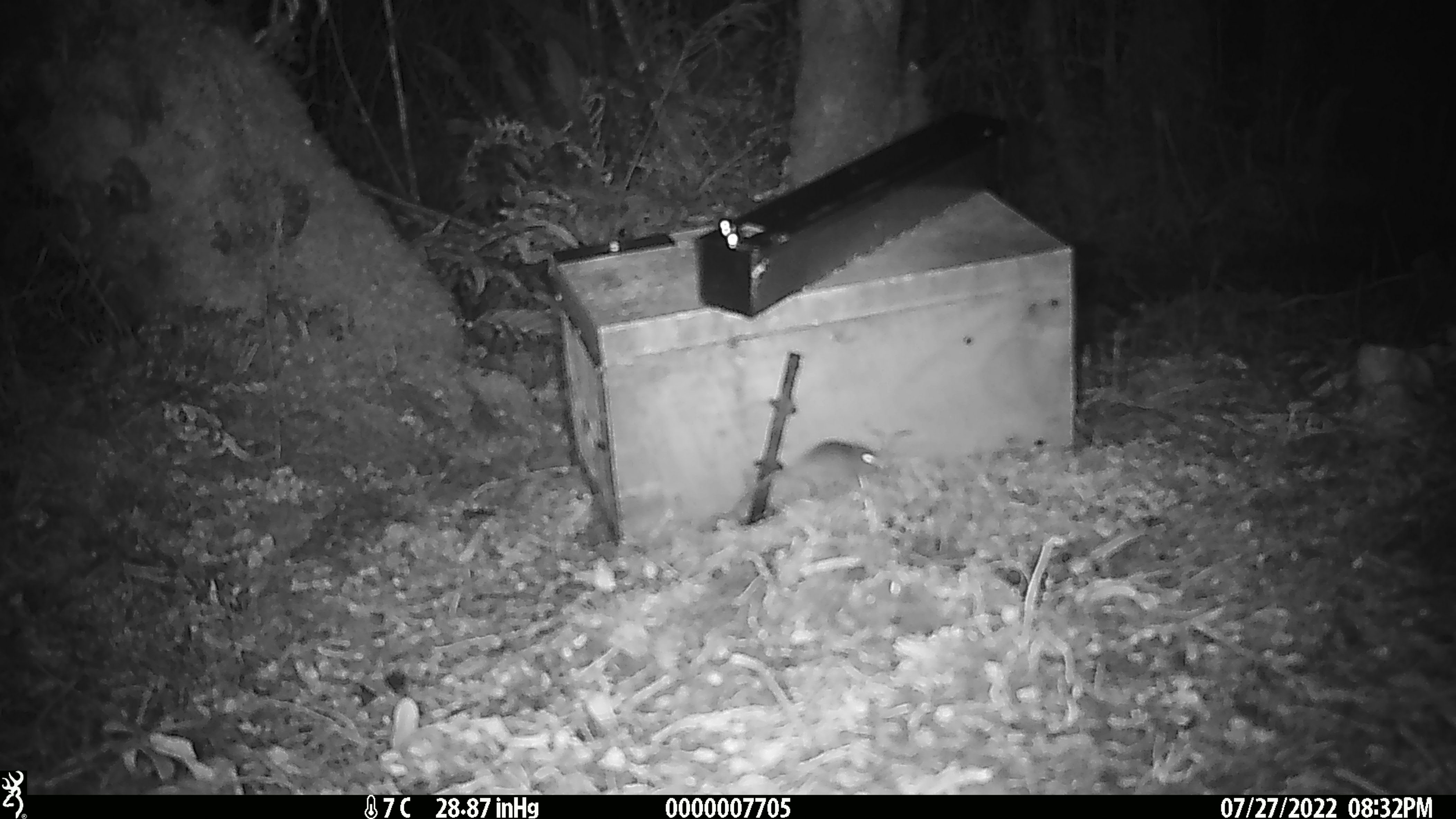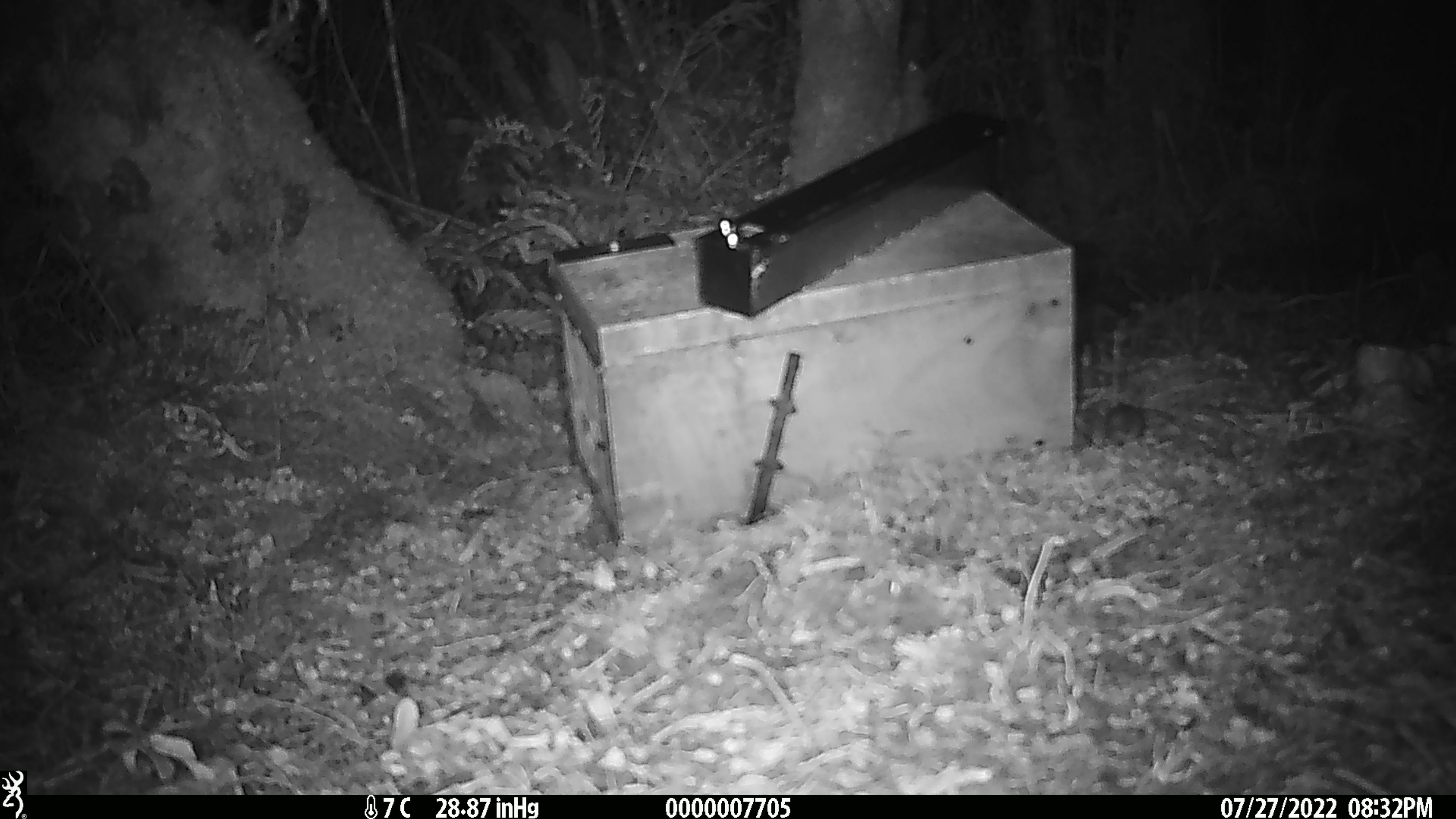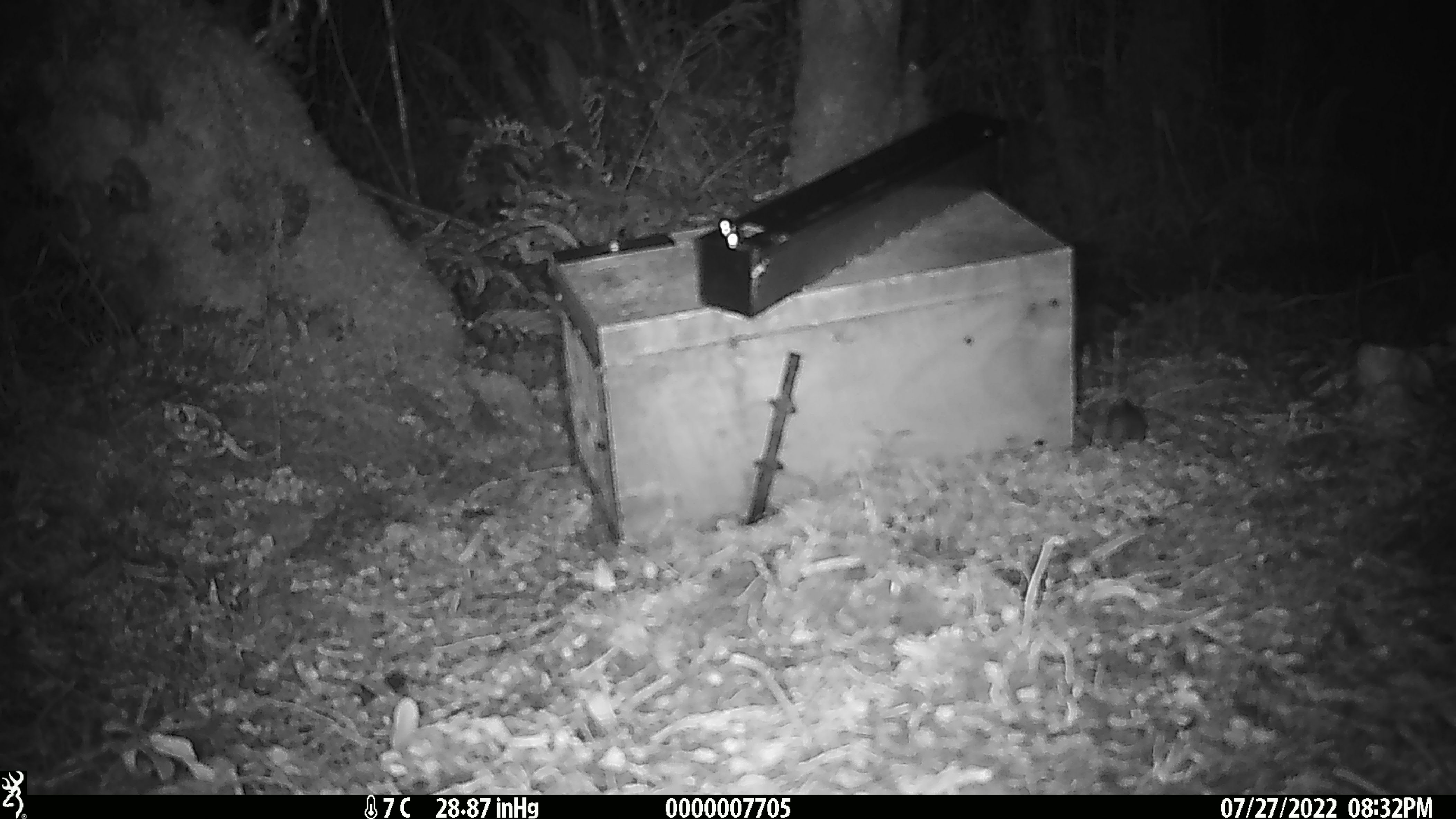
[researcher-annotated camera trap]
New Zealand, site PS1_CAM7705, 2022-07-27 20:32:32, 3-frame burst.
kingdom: Animalia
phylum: Chordata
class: Mammalia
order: Rodentia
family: Muridae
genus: Mus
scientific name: Mus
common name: mouse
Mouse (Mus).